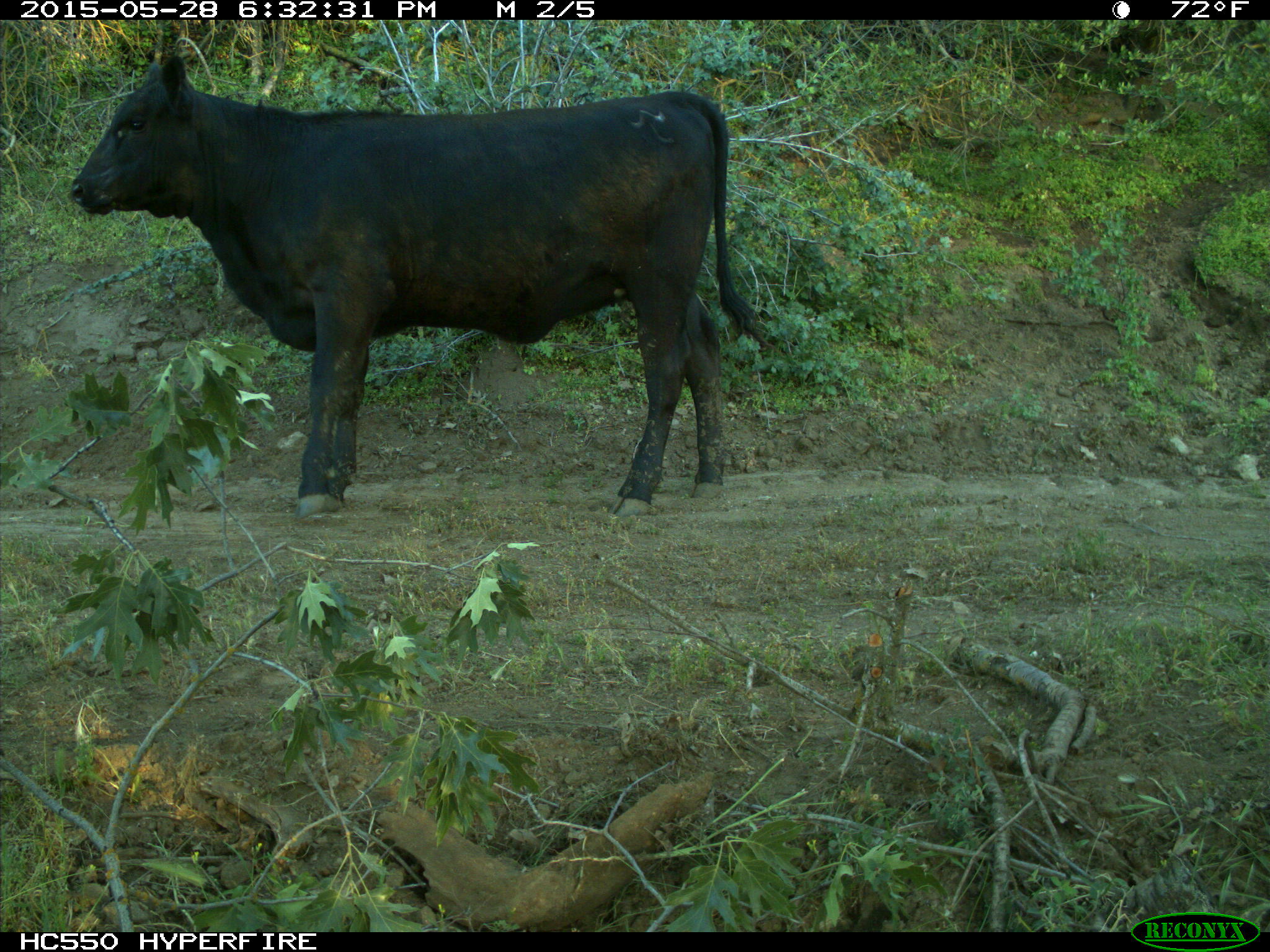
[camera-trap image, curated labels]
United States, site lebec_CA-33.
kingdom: Animalia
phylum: Chordata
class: Mammalia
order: Artiodactyla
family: Bovidae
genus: Bos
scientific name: Bos taurus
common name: domestic cow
Bos taurus (domestic cow).